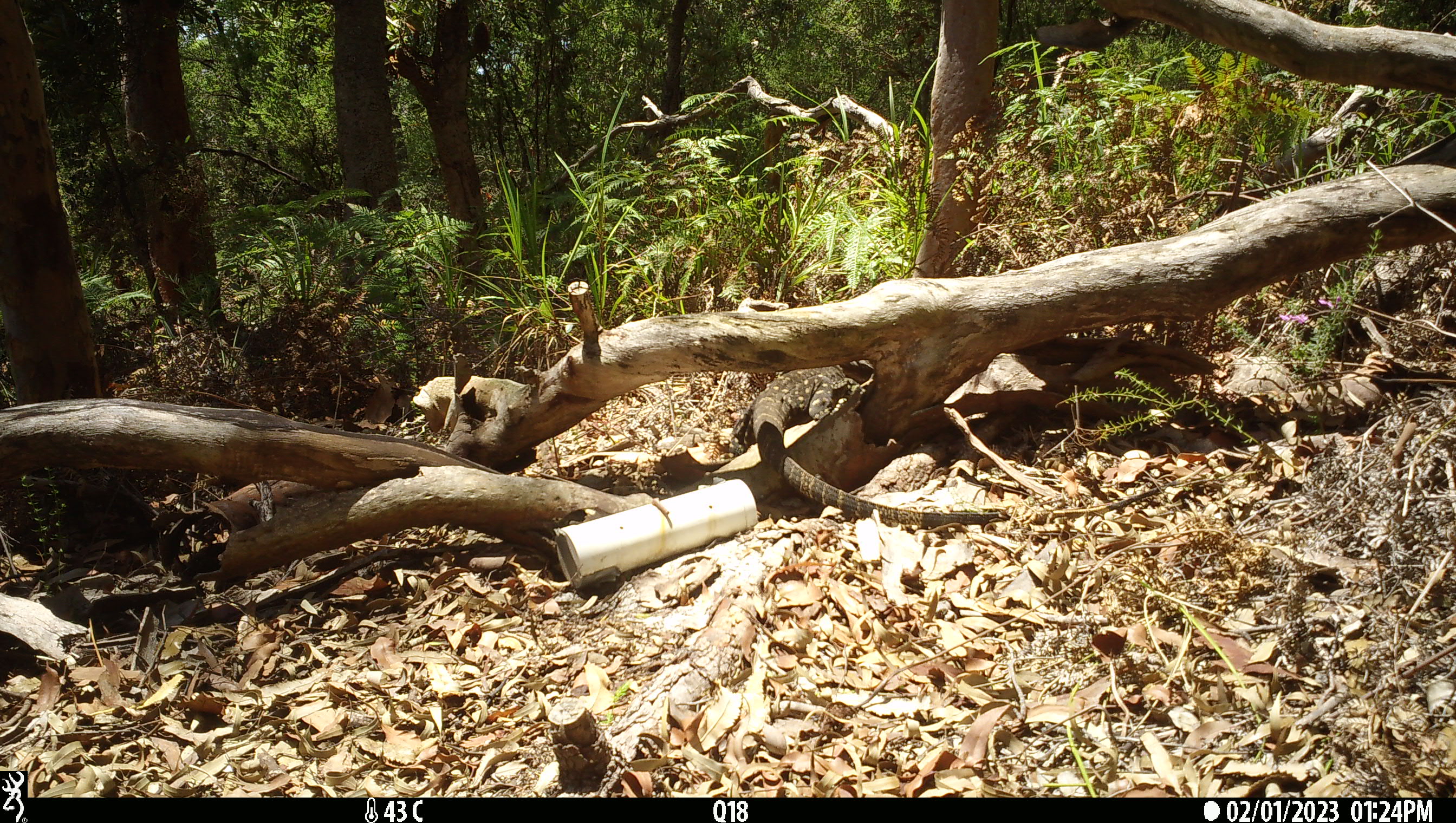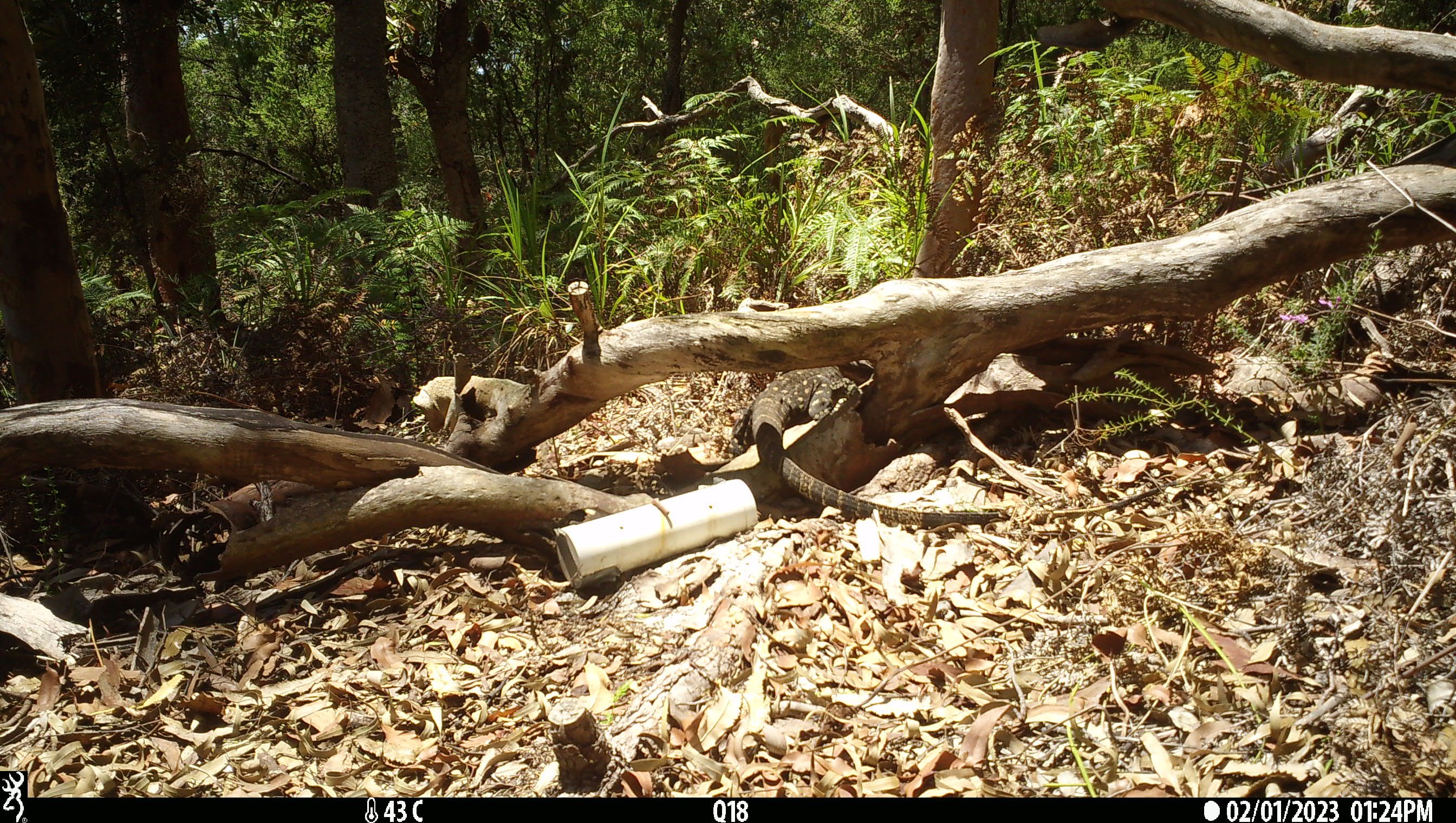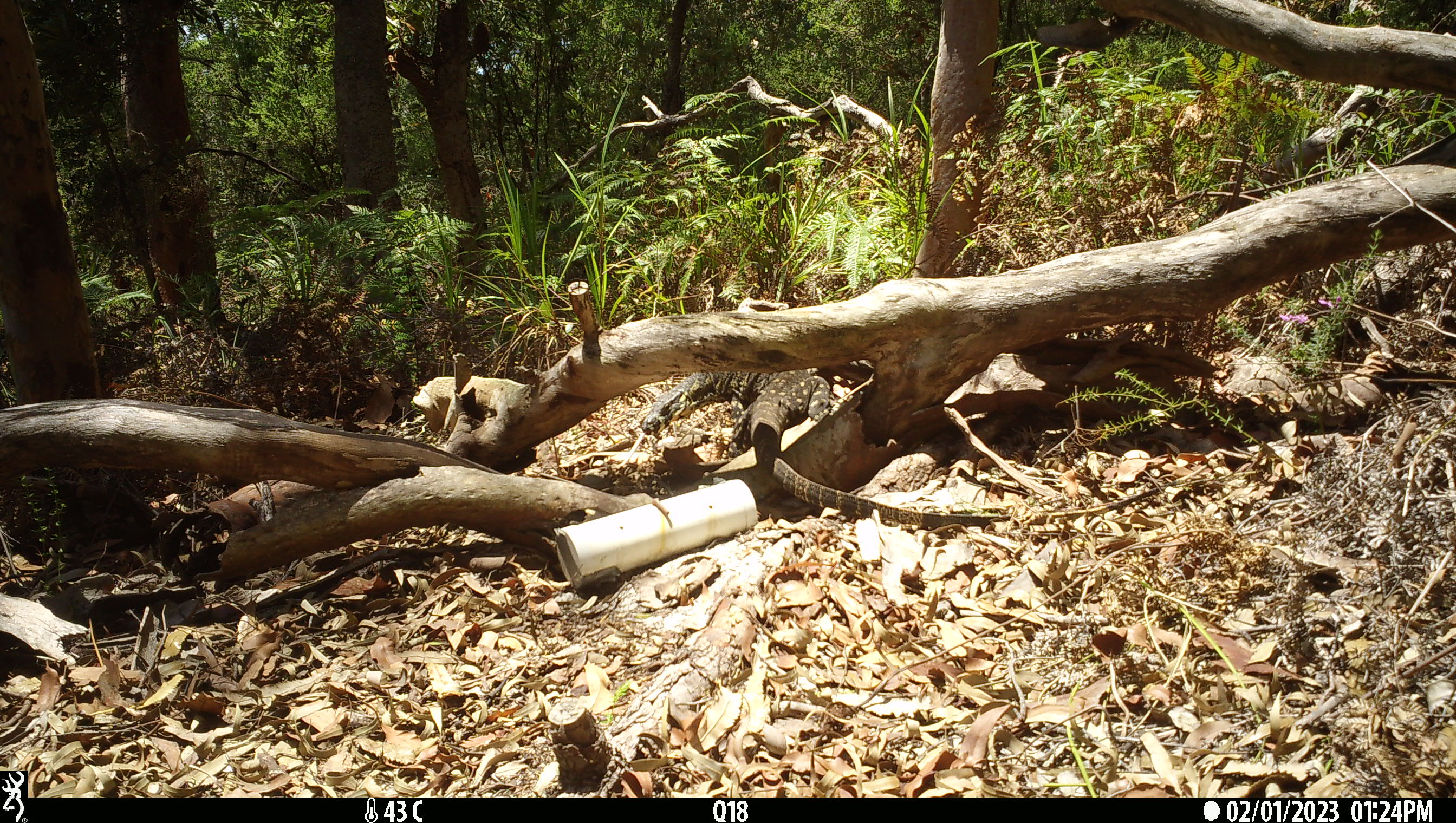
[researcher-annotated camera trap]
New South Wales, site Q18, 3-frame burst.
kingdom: Animalia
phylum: Chordata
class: Reptilia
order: Squamata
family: Varanidae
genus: Varanus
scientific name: Varanus varius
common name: lace monitor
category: goanna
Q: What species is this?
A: Goanna (lace monitor) (Varanus varius).